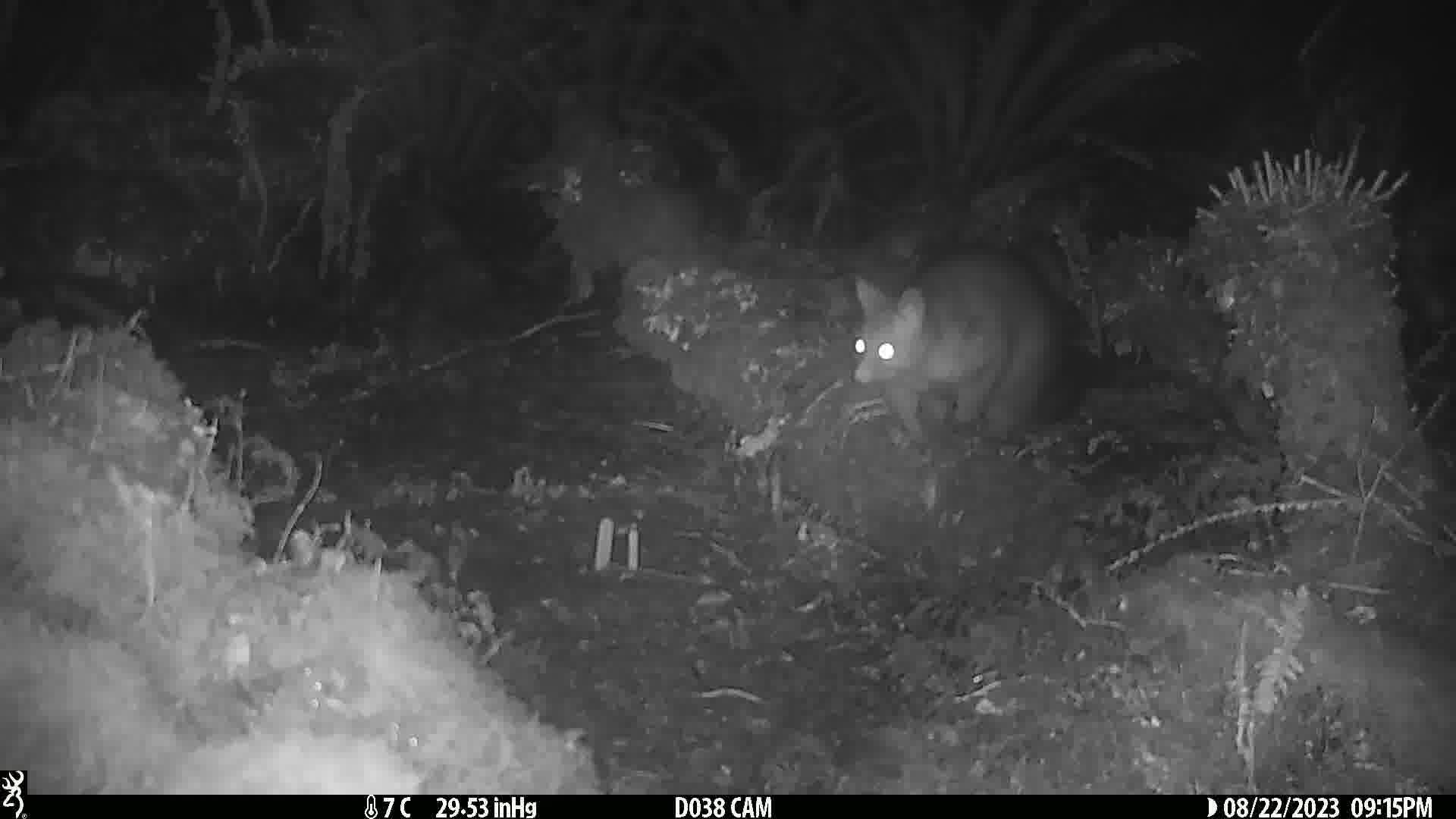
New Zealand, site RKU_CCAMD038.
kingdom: Animalia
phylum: Chordata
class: Mammalia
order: Diprotodontia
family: Phalangeridae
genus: Trichosurus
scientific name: Trichosurus vulpecula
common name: common brushtail possum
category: possum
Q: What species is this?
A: Possum (common brushtail possum) (Trichosurus vulpecula).